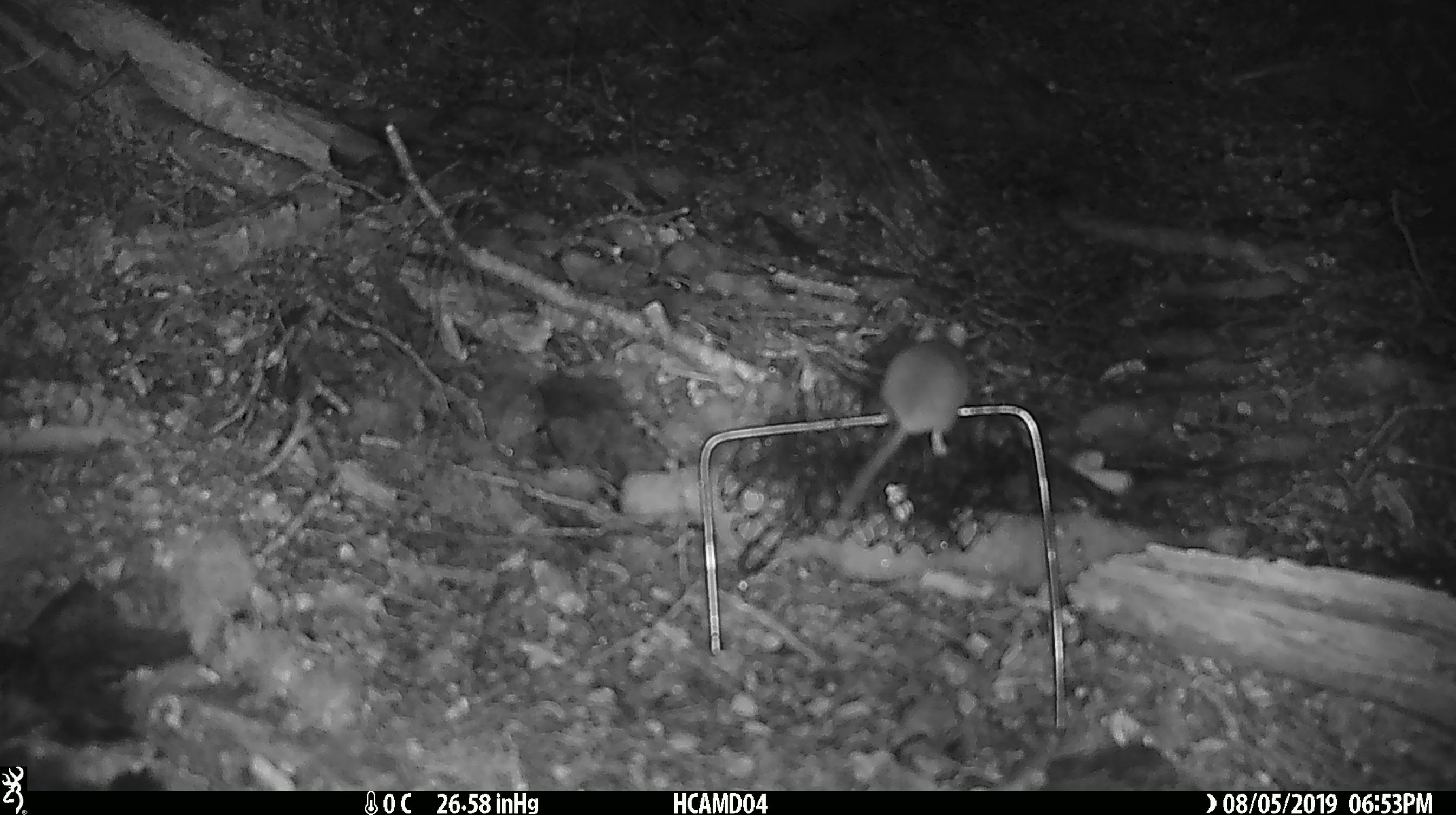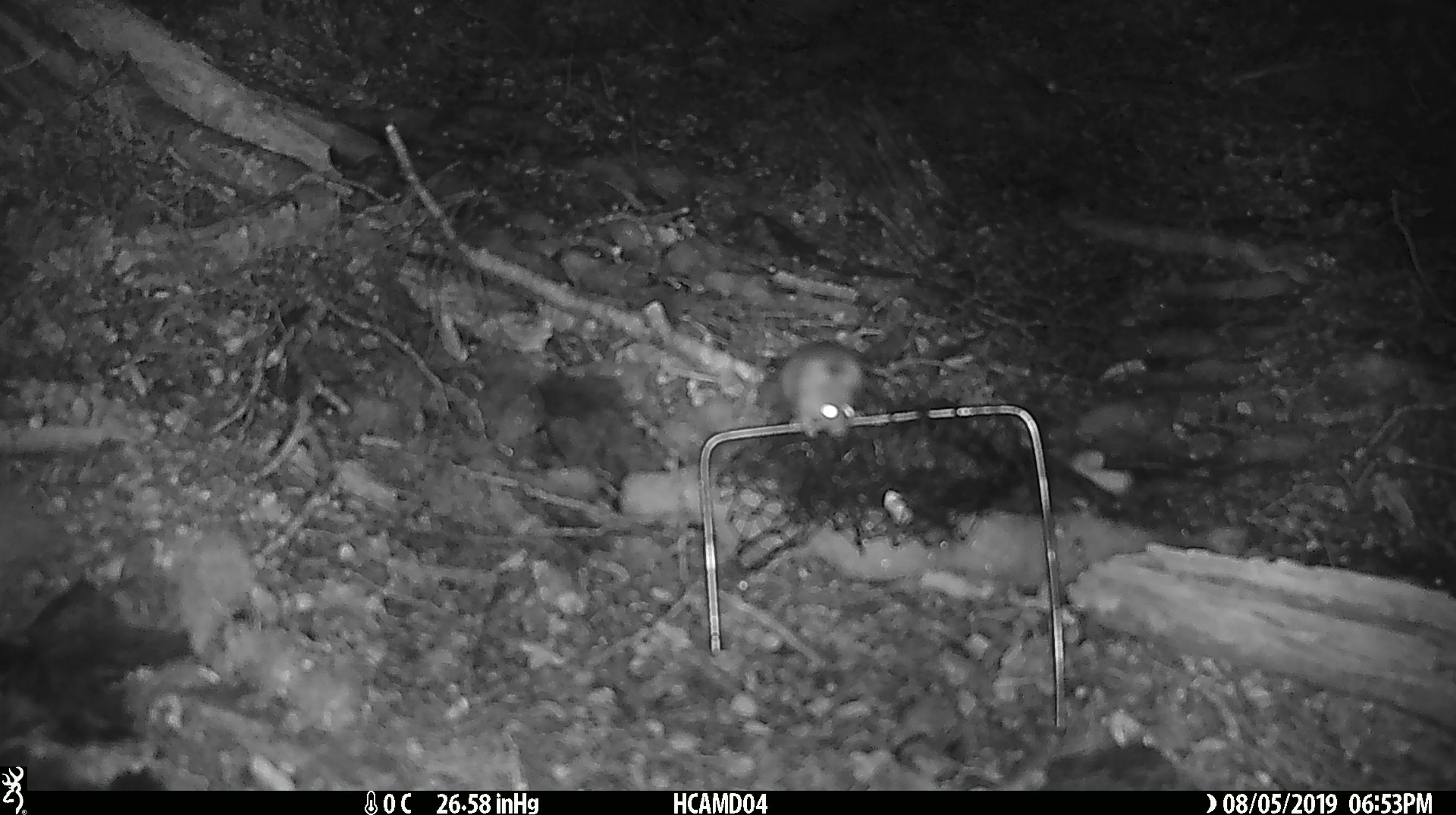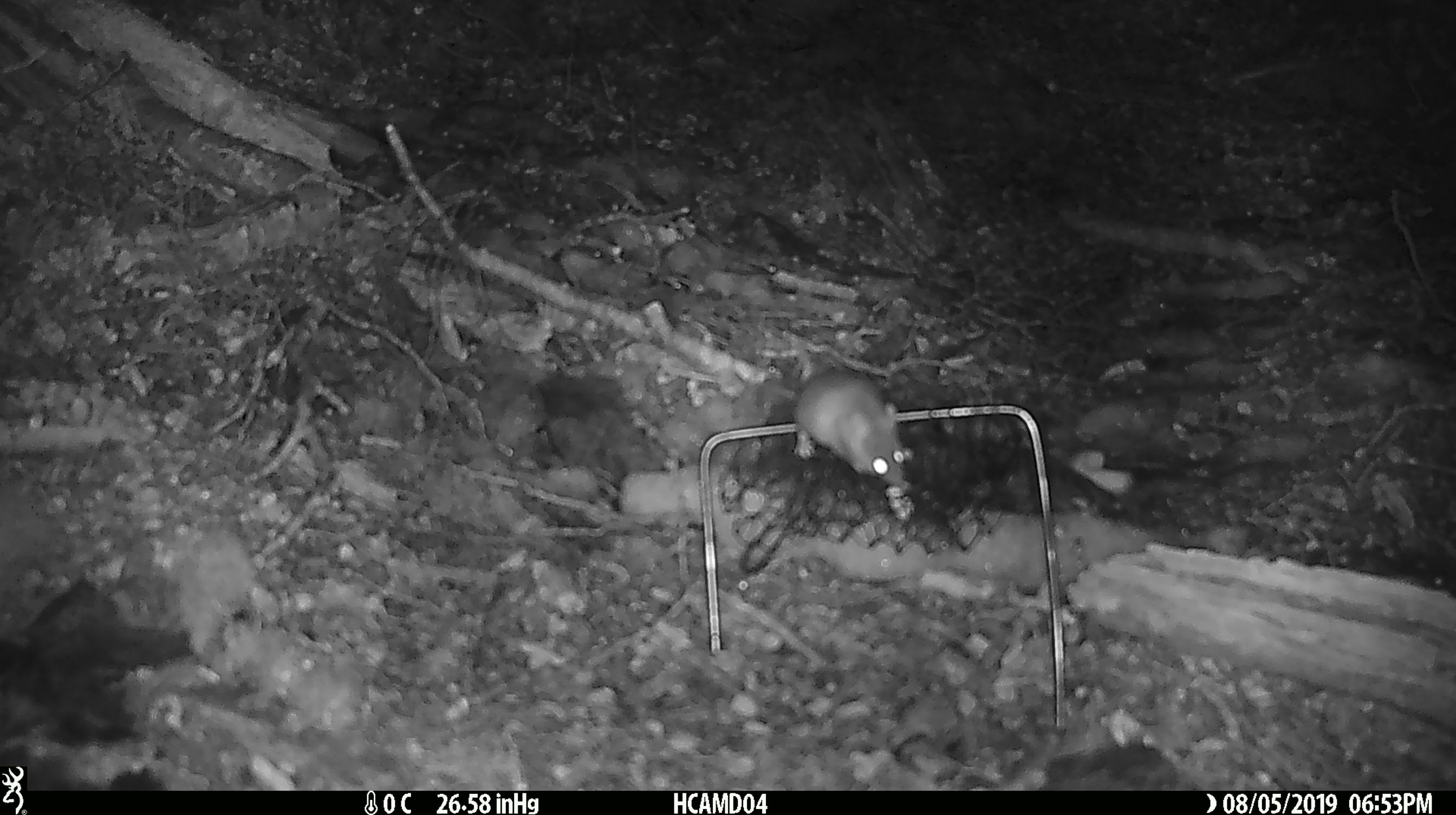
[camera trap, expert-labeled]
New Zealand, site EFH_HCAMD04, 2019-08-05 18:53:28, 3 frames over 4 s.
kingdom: Animalia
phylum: Chordata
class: Mammalia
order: Rodentia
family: Muridae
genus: Mus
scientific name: Mus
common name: mouse